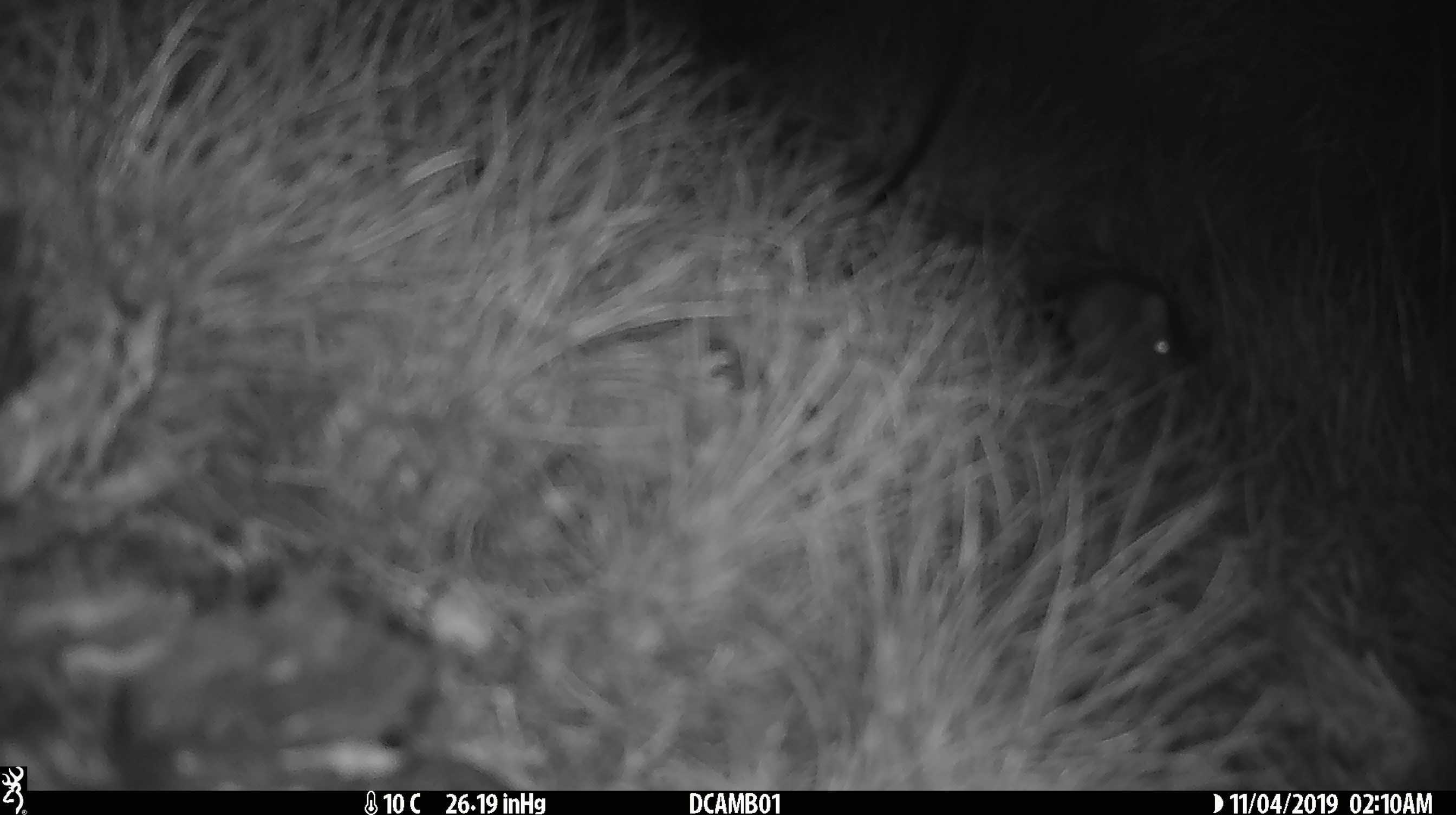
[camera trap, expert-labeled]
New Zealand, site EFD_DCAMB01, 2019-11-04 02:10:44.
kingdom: Animalia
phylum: Chordata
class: Mammalia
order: Rodentia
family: Muridae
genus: Mus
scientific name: Mus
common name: mouse